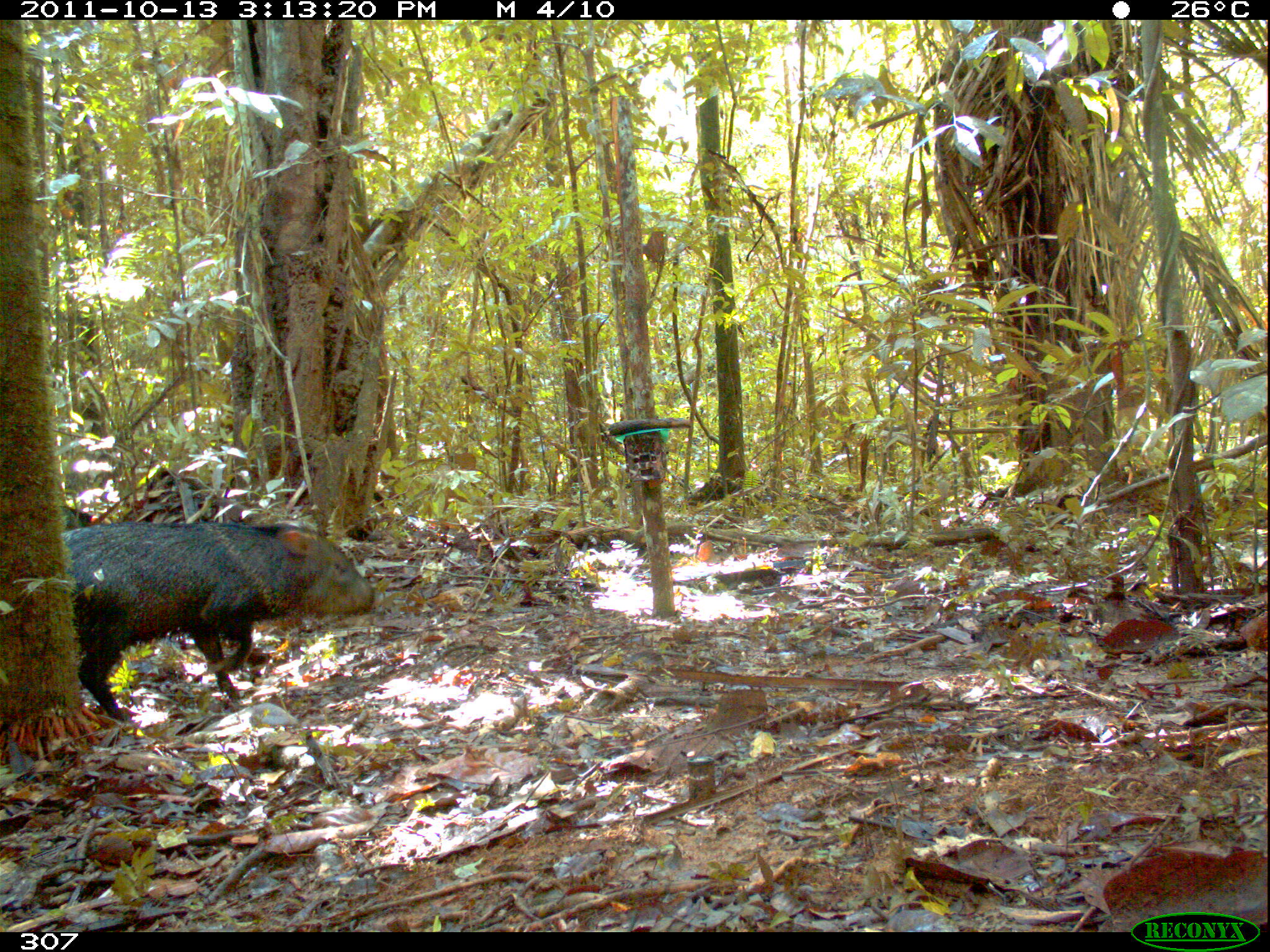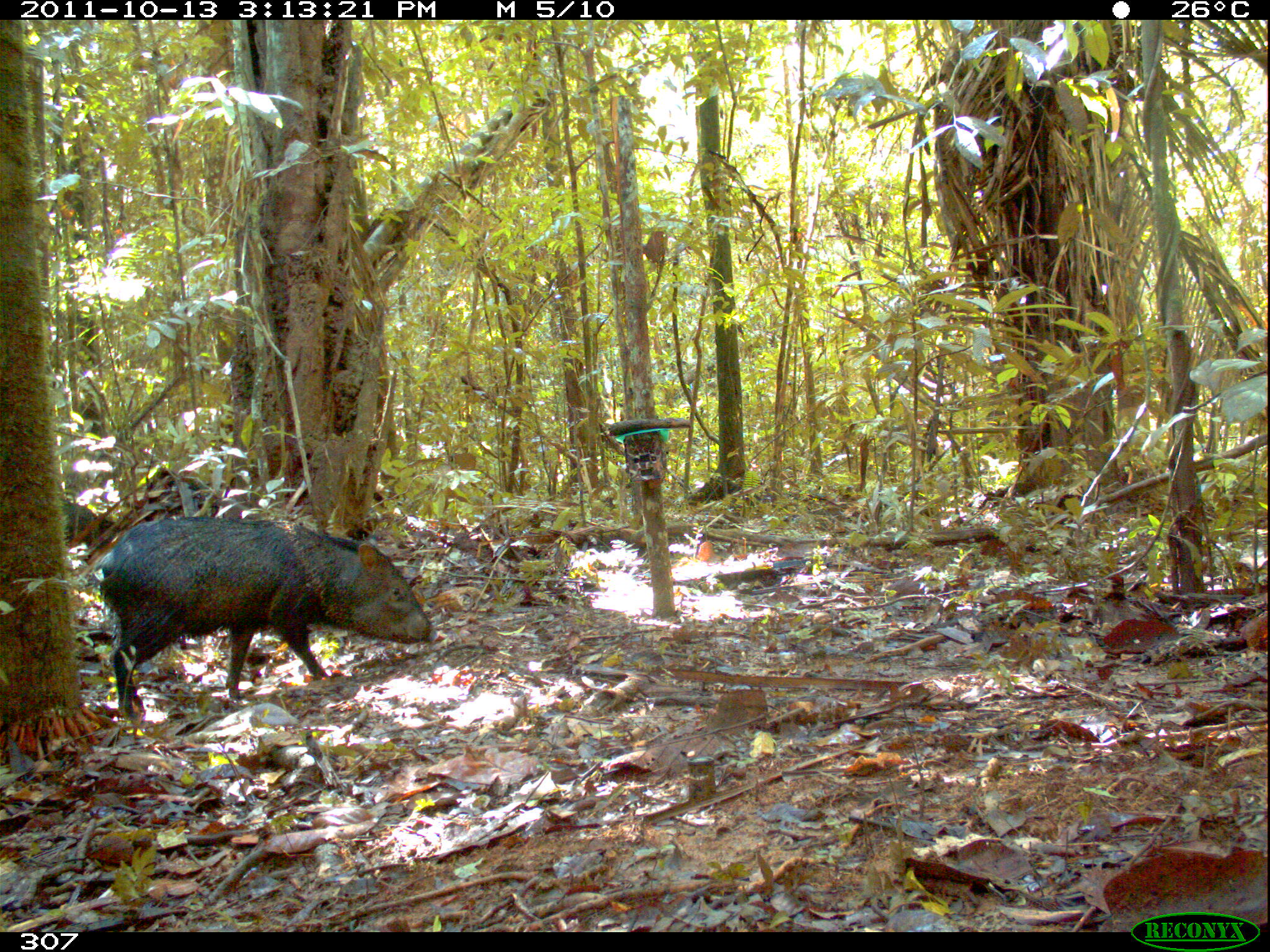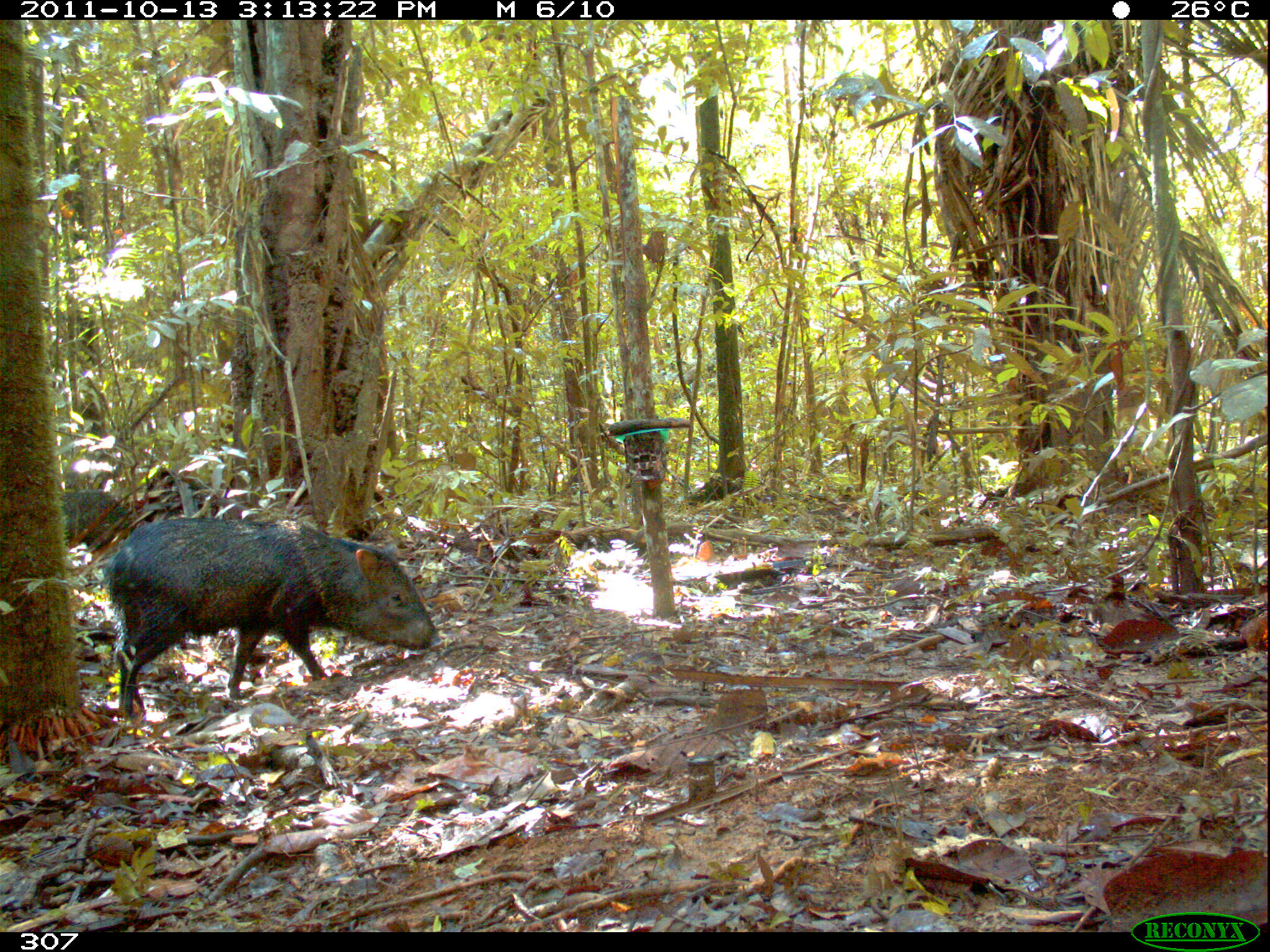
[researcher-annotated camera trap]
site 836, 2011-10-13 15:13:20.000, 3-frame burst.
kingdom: Animalia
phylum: Chordata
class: Mammalia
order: Artiodactyla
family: Tayassuidae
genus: Pecari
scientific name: Pecari tajacu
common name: collared peccary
Pecari tajacu (collared peccary).